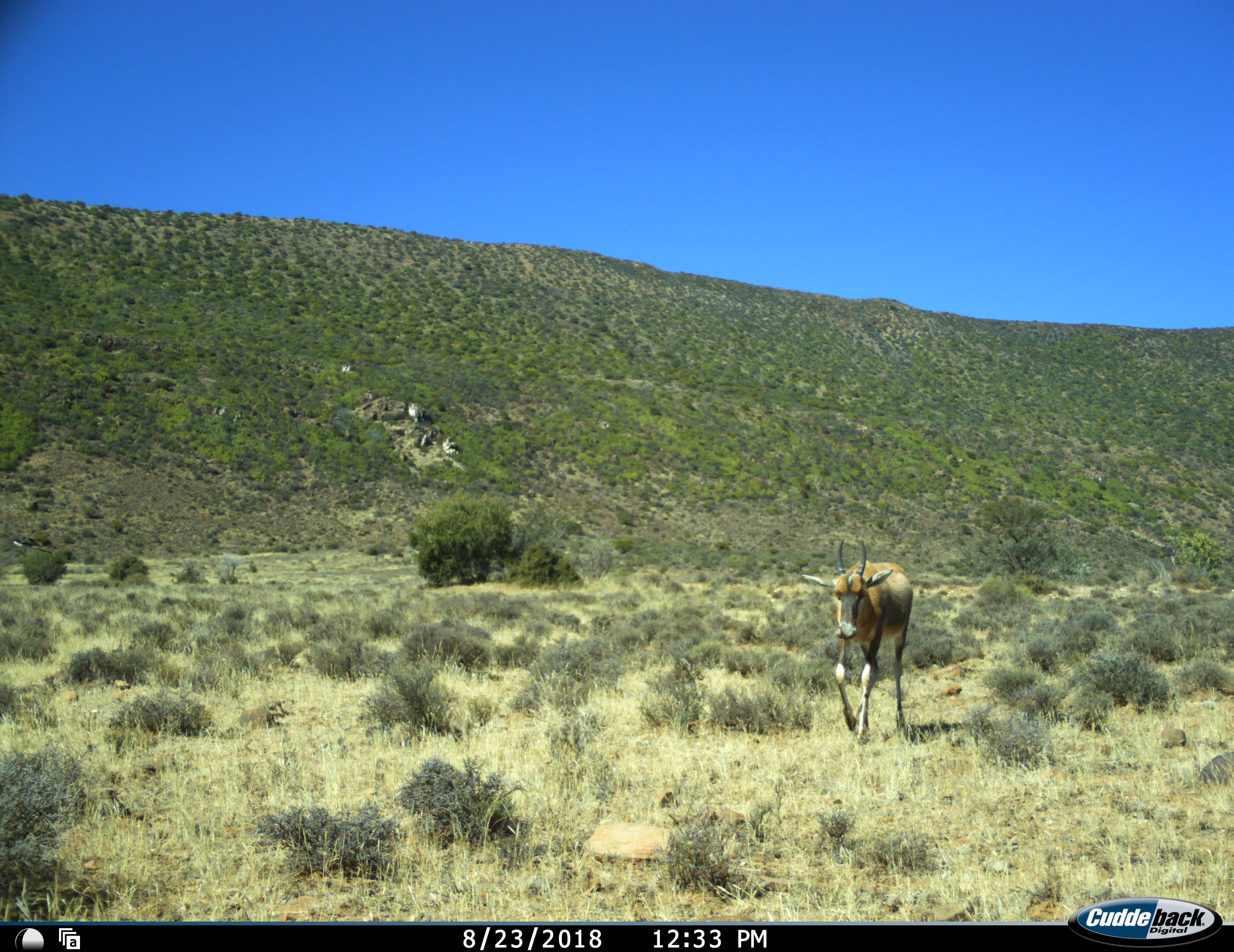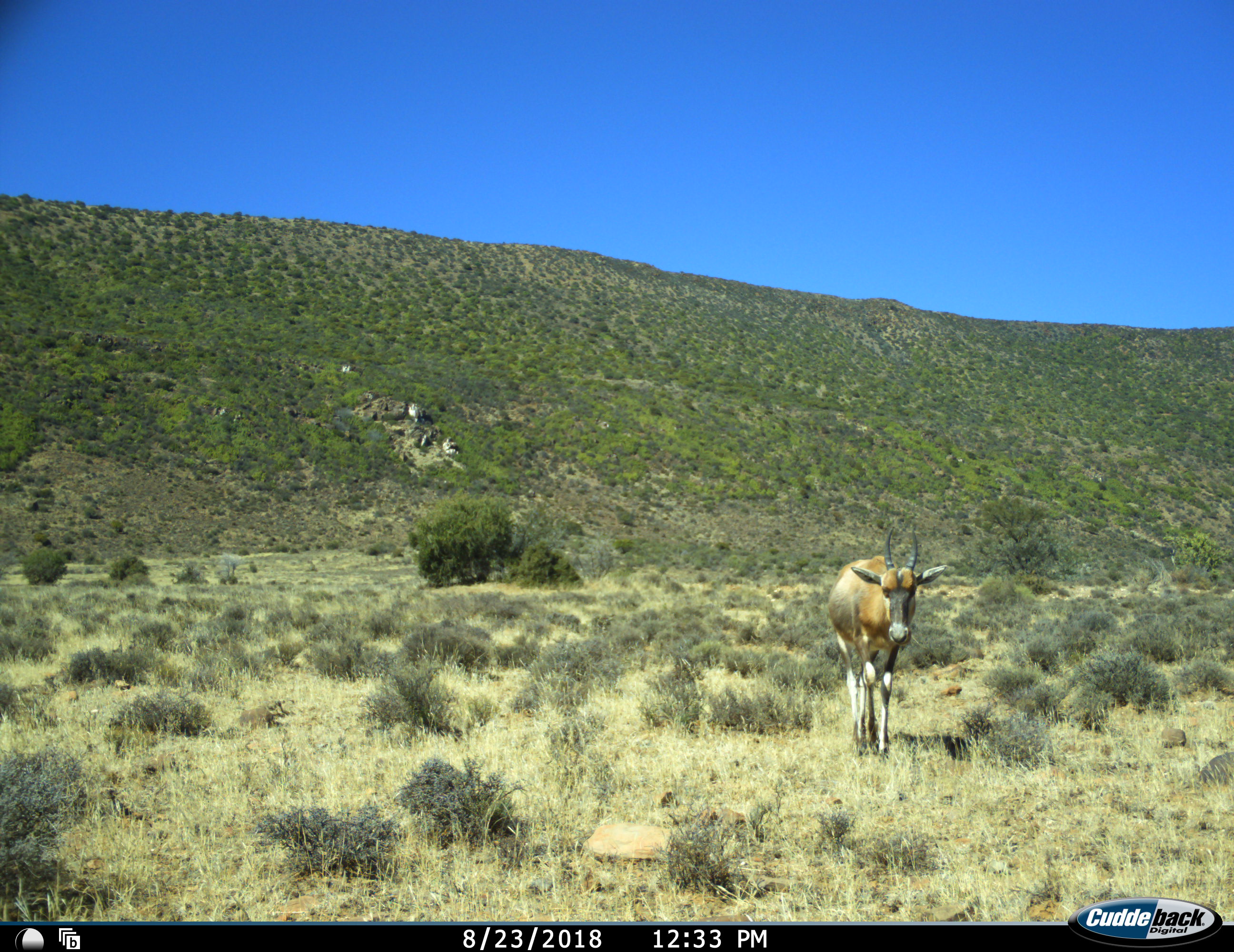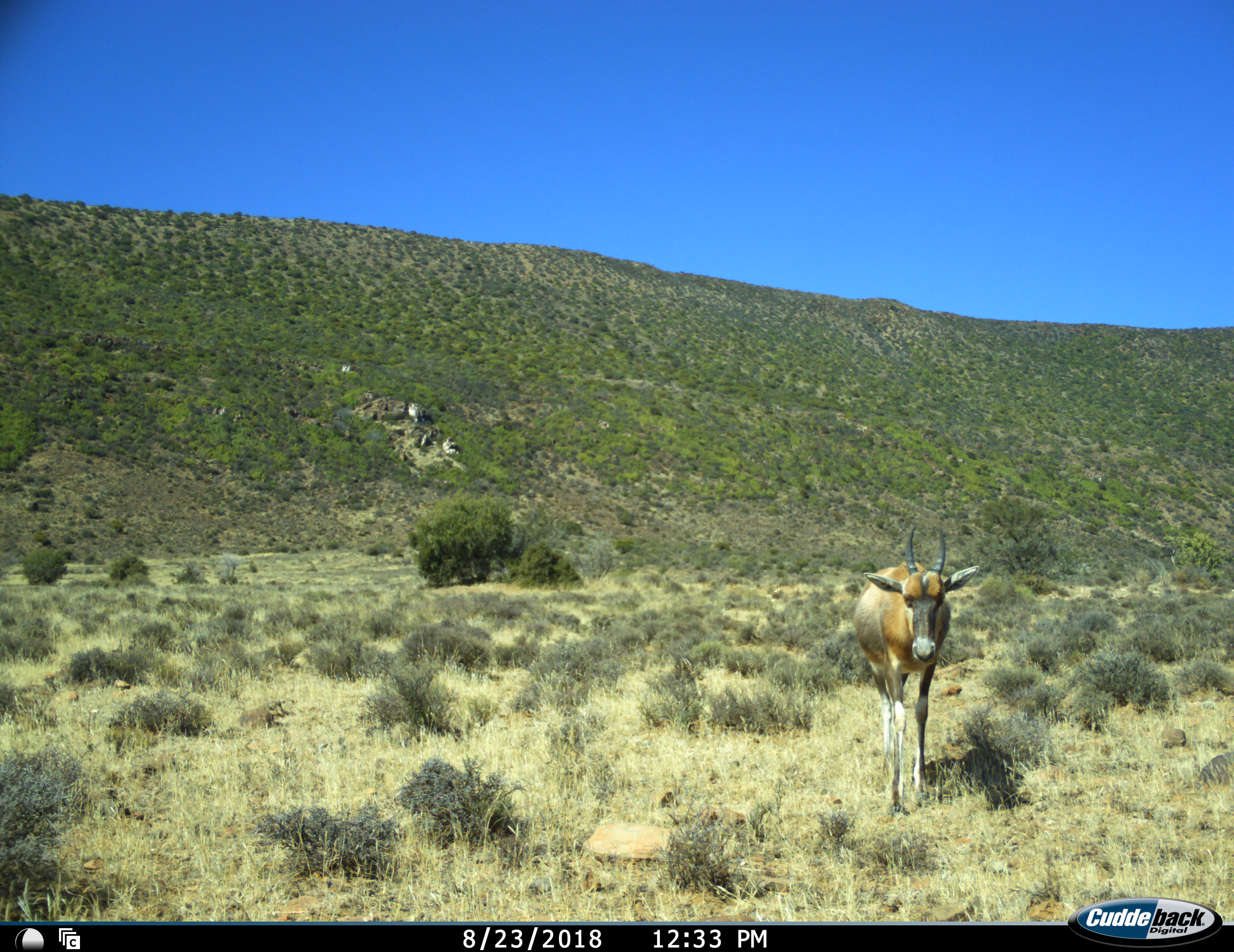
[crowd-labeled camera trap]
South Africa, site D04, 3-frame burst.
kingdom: Animalia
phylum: Chordata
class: Mammalia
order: Artiodactyla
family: Bovidae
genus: Damaliscus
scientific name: Damaliscus pygargus phillipsi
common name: blesbok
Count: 1.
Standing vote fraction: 22%.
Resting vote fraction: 0%.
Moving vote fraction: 89%.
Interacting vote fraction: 0%.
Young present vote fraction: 44%.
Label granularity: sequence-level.